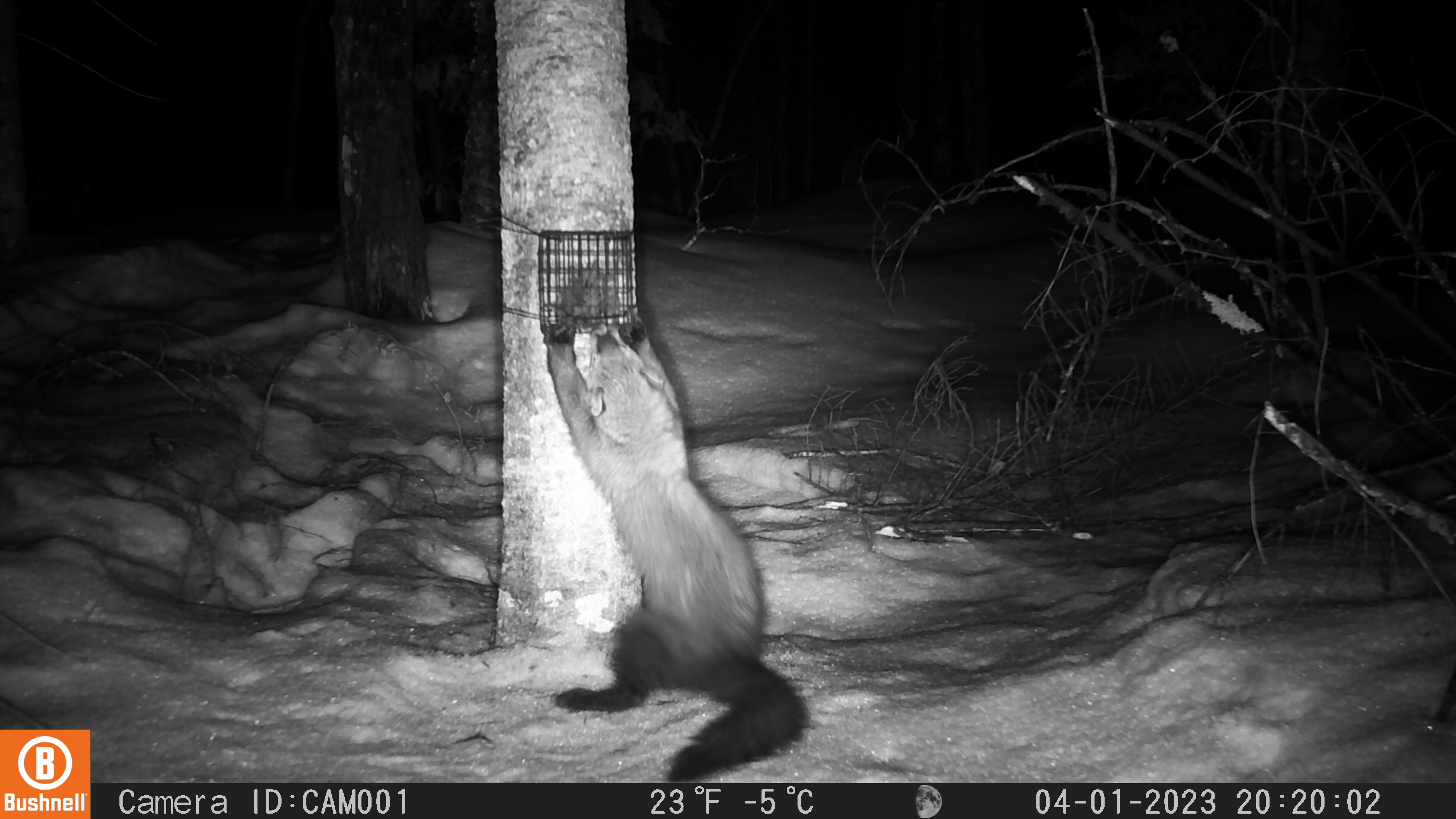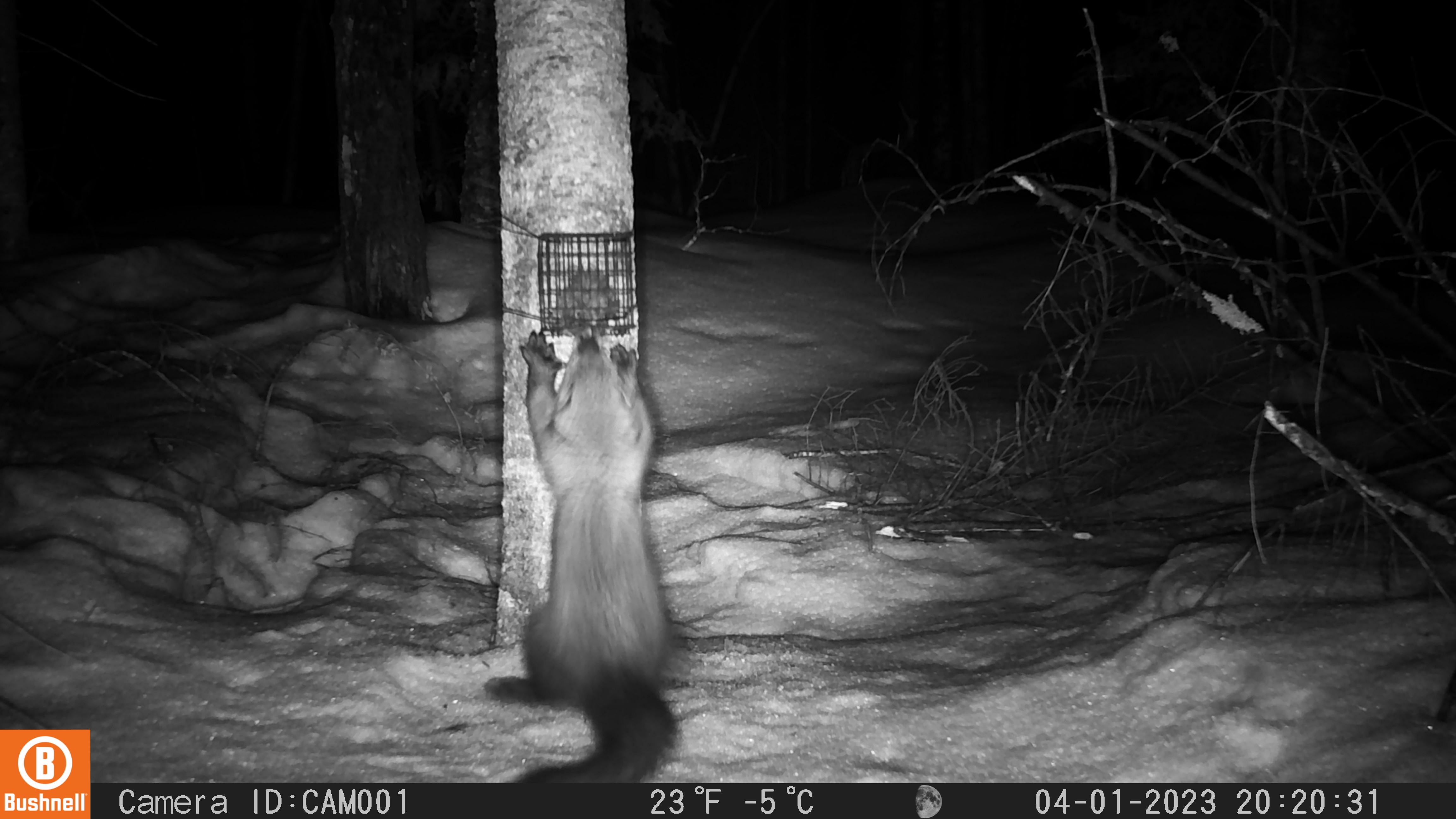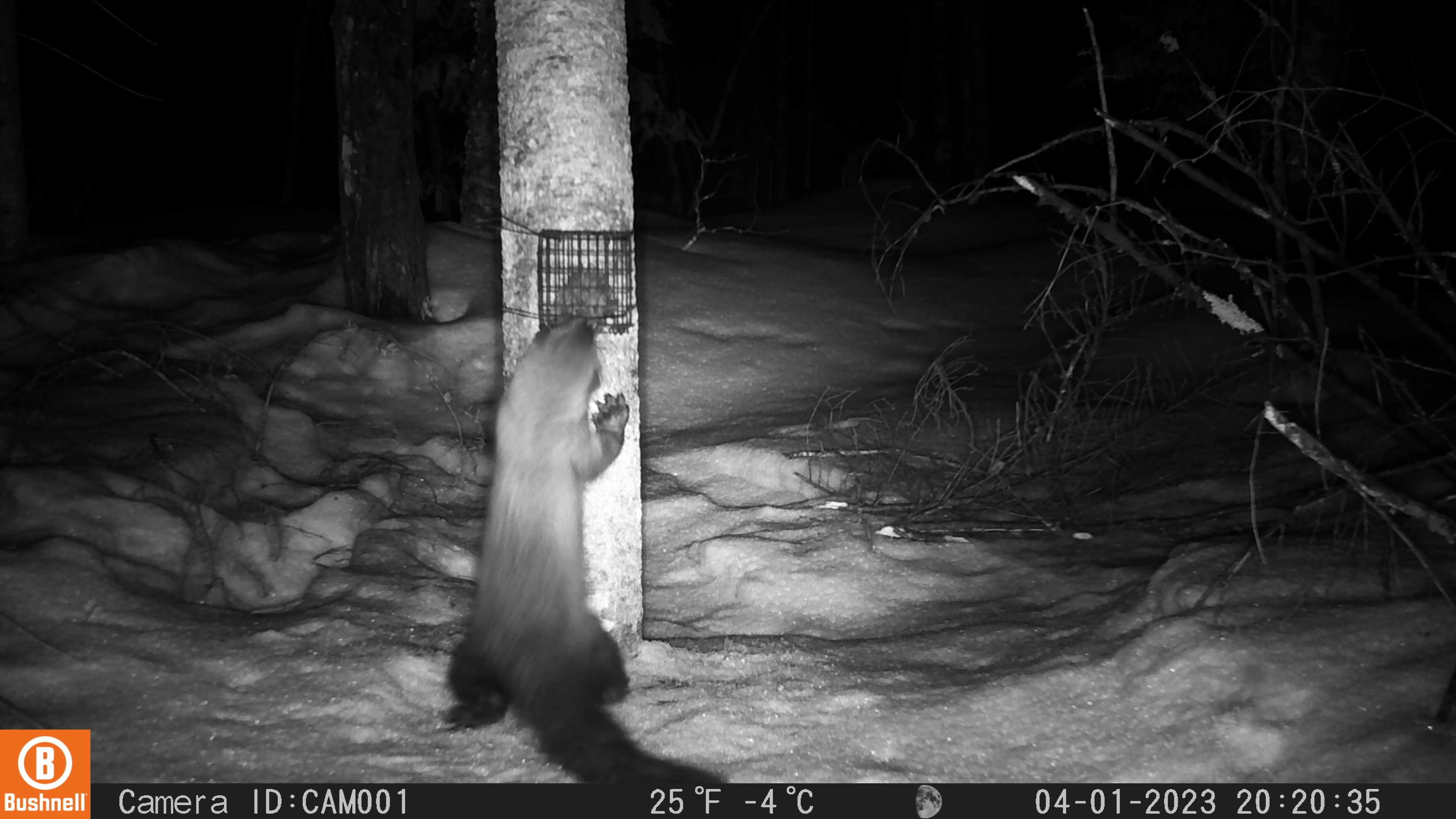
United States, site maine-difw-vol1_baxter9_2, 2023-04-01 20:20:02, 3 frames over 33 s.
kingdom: Animalia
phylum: Chordata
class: Mammalia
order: Carnivora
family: Mustelidae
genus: Pekania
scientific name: Pekania pennanti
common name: fisher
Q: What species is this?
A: Fisher (Pekania pennanti).